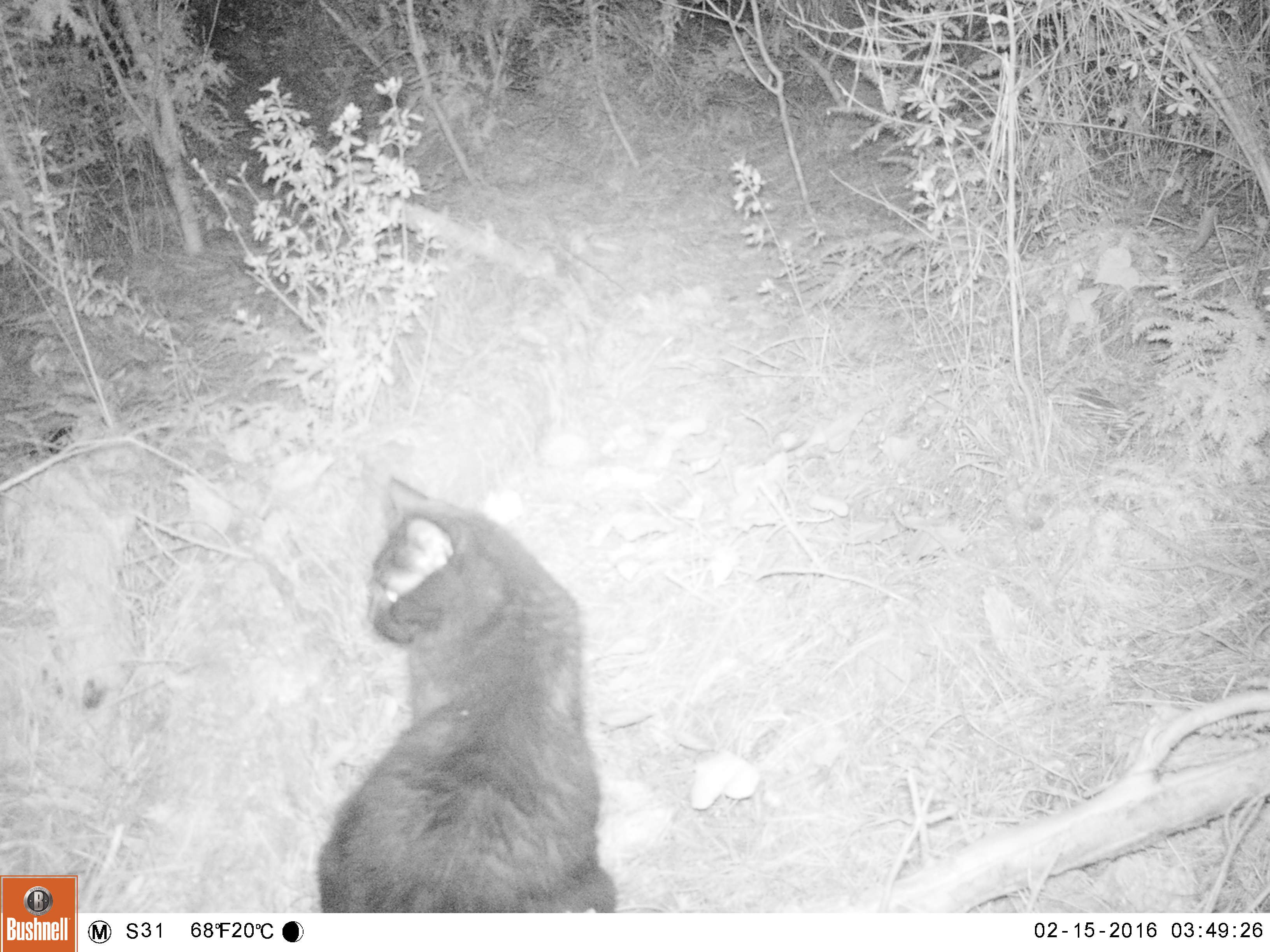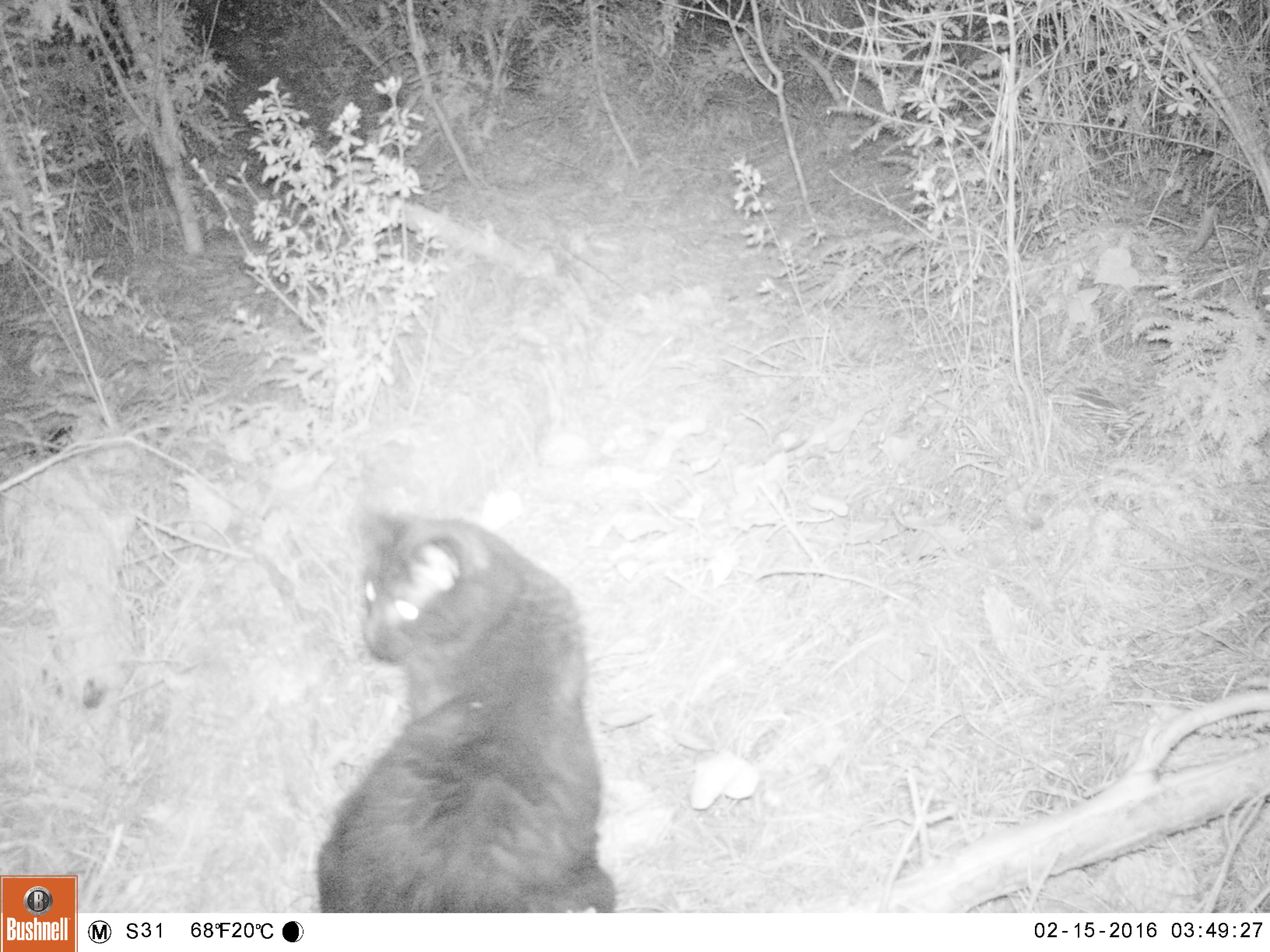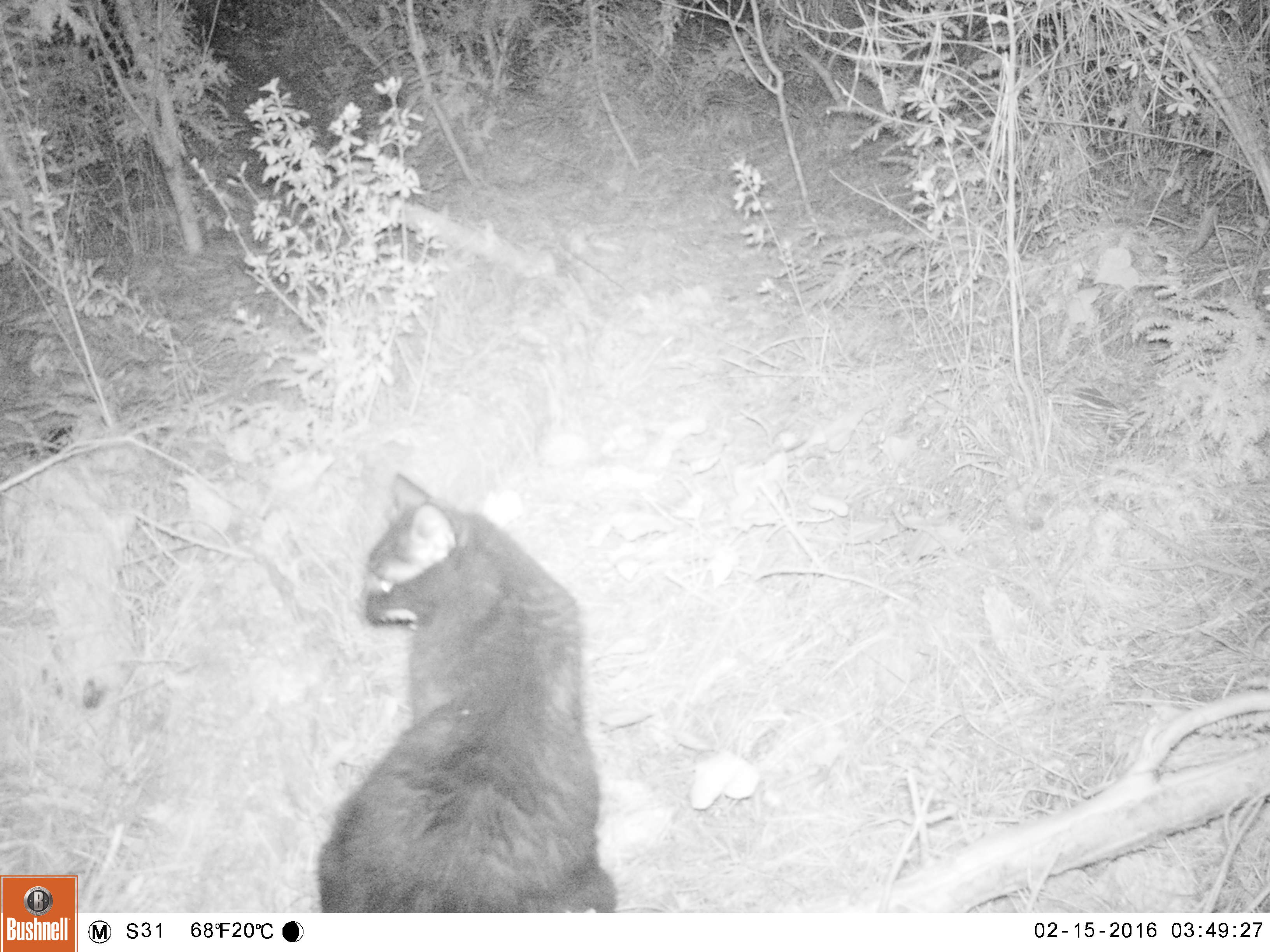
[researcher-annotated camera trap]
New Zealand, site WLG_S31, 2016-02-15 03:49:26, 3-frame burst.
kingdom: Animalia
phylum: Chordata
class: Mammalia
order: Carnivora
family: Felidae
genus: Felis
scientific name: Felis catus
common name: domestic cat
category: cat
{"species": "cat (domestic cat) (Felis catus)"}